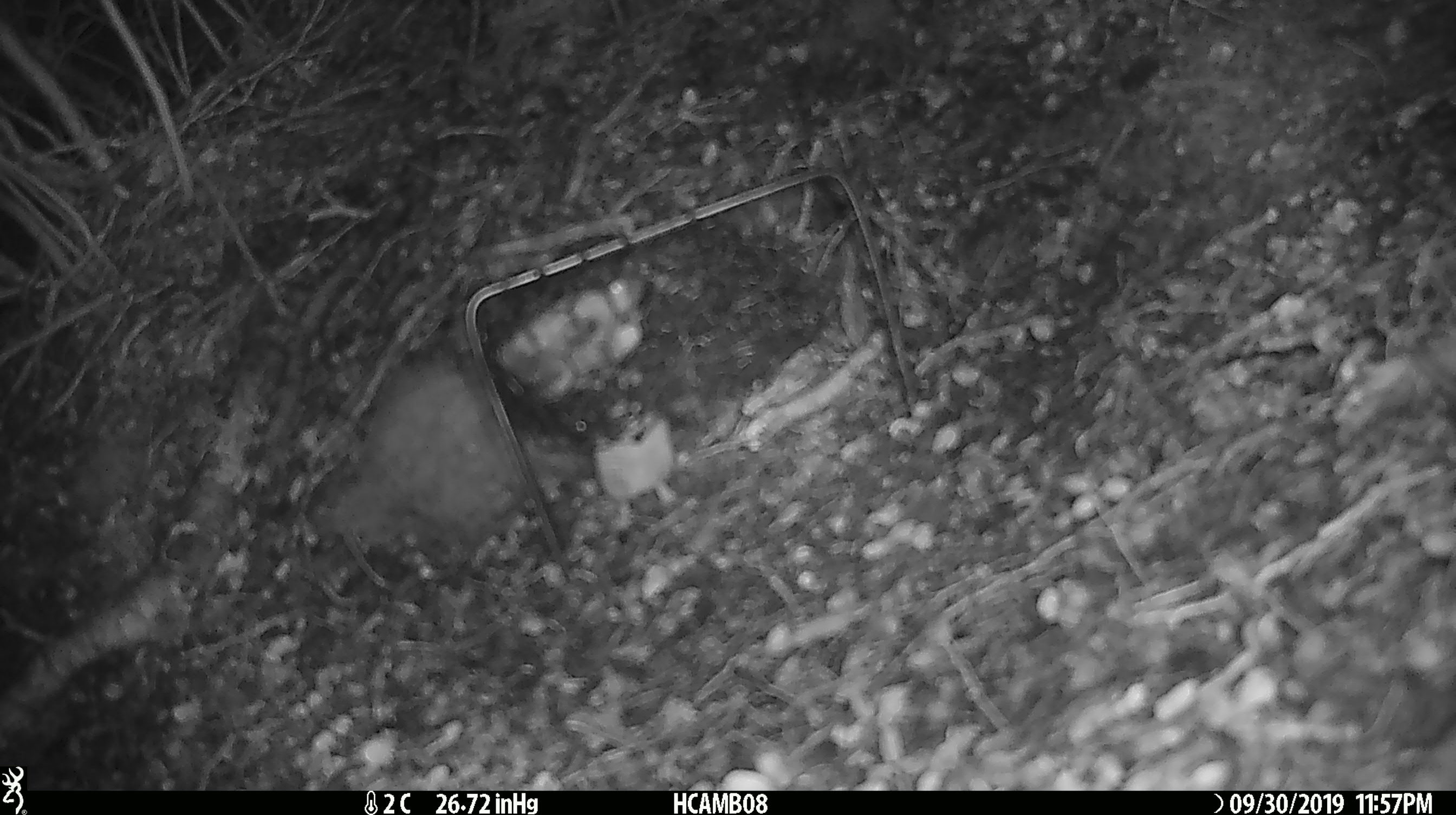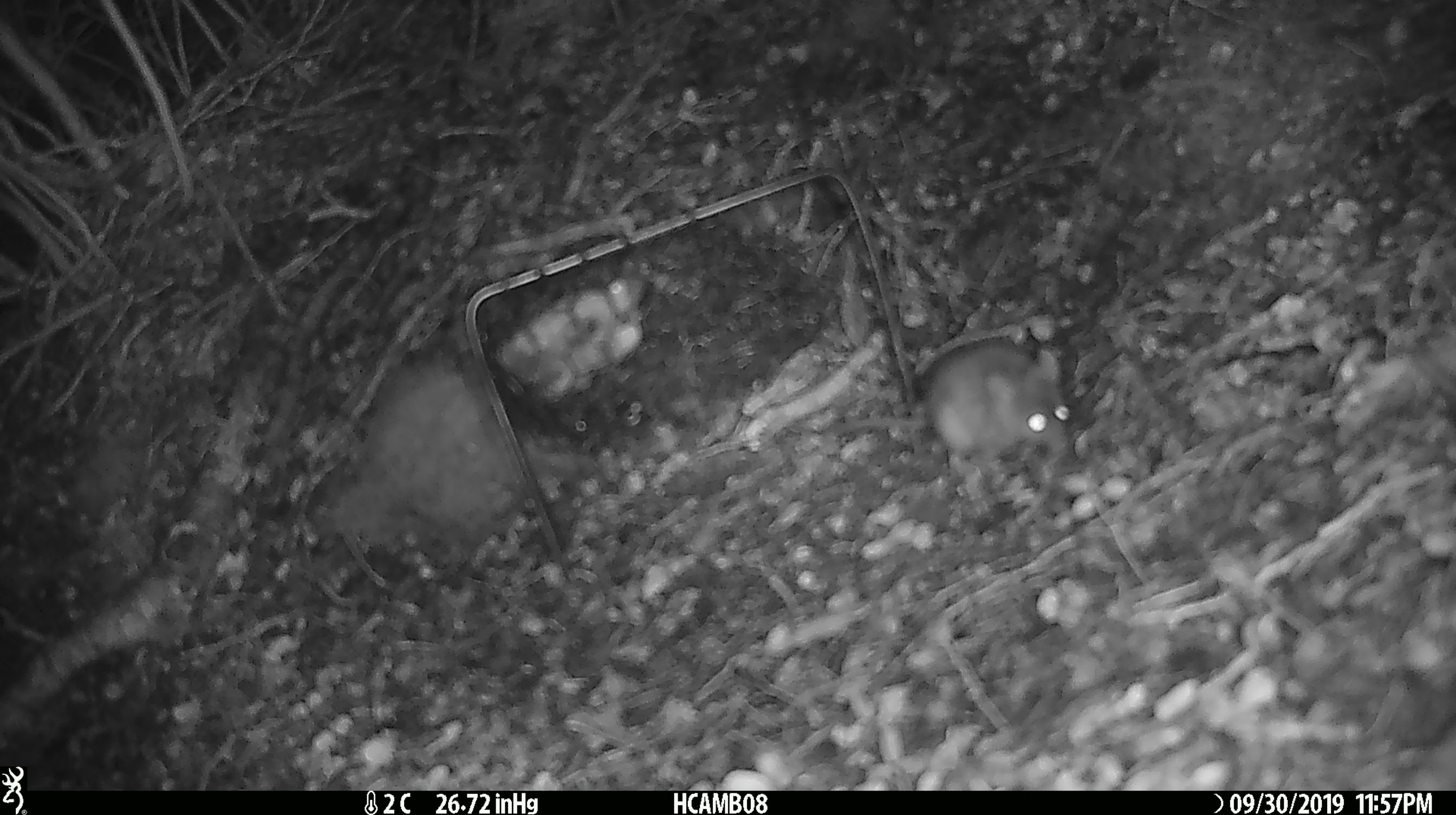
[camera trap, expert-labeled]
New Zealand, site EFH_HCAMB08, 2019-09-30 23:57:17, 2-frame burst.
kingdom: Animalia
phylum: Chordata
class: Mammalia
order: Rodentia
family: Muridae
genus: Mus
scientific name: Mus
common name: mouse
Mouse (Mus).